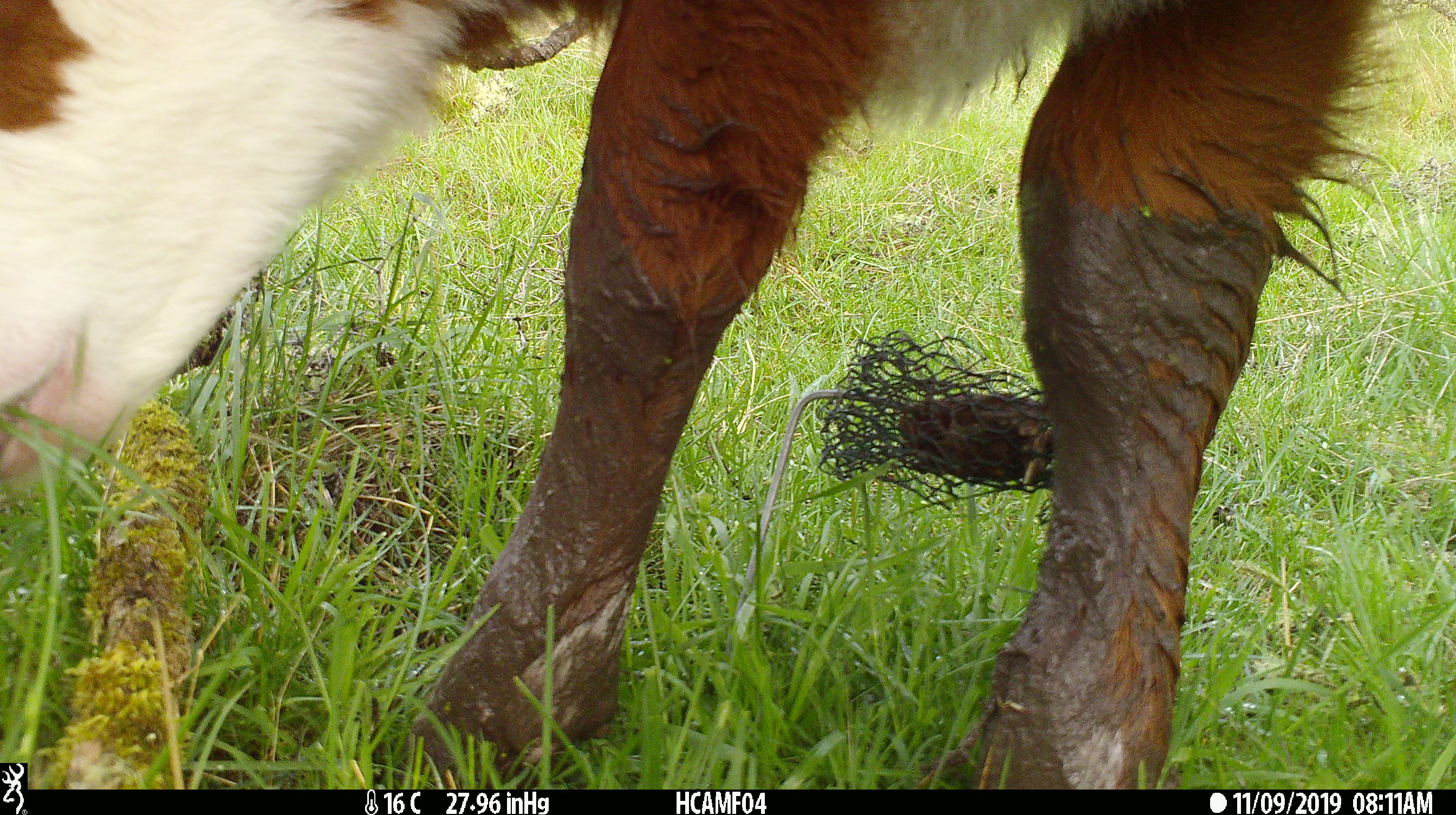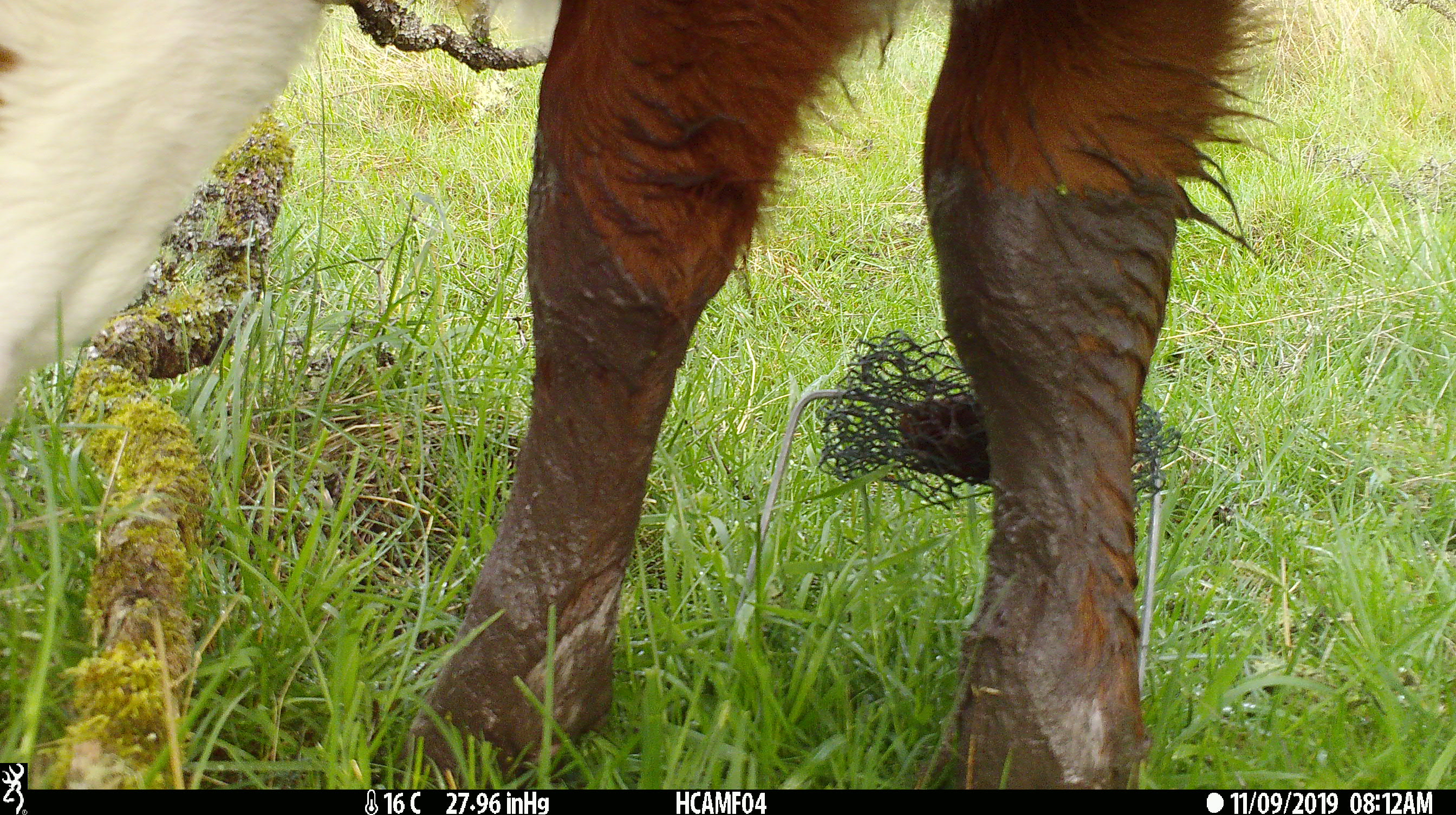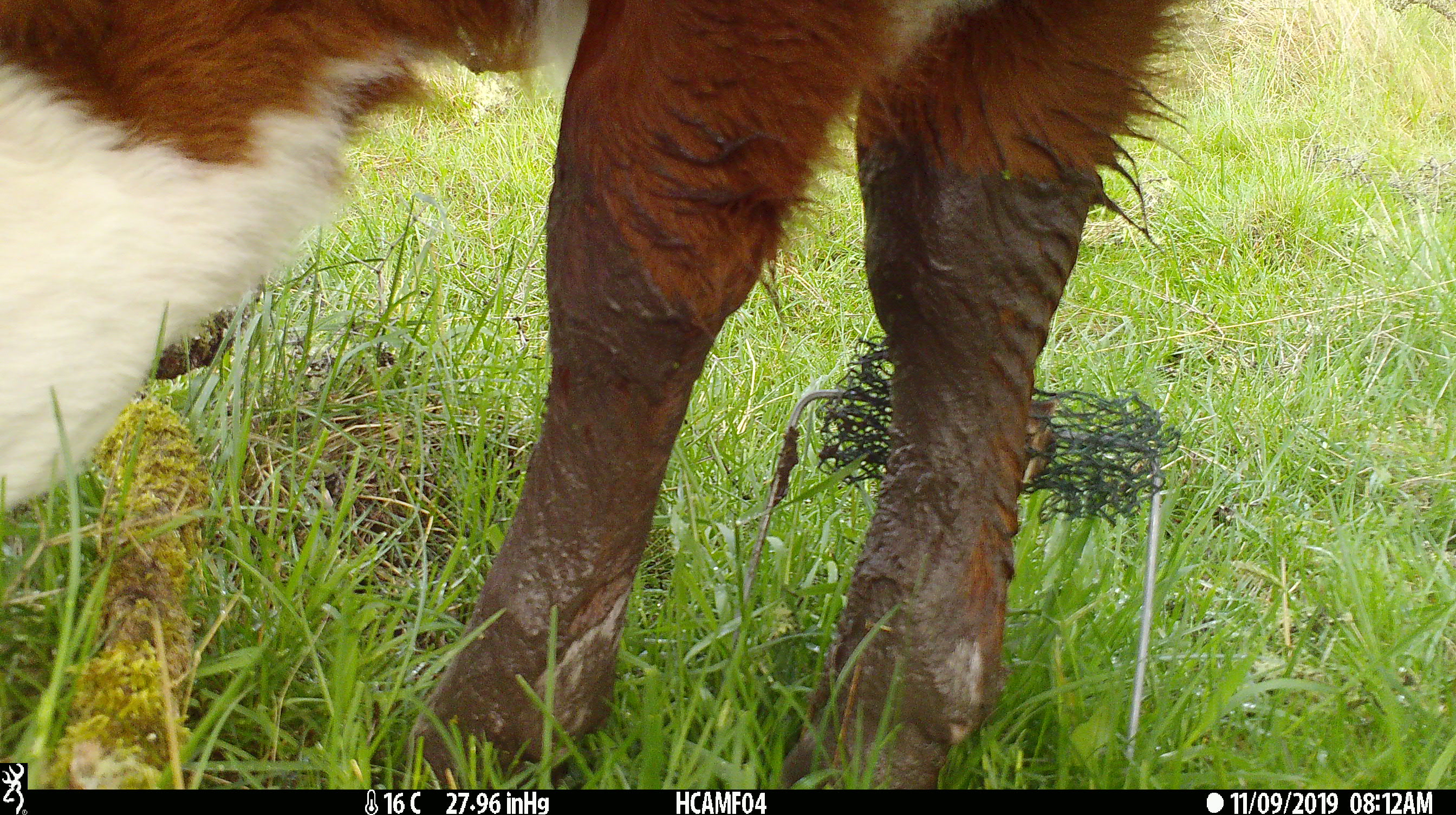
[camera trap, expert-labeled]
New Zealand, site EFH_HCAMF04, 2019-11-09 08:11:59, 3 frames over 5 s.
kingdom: Animalia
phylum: Chordata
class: Mammalia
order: Artiodactyla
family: Bovidae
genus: Bos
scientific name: Bos taurus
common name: domestic cow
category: cow